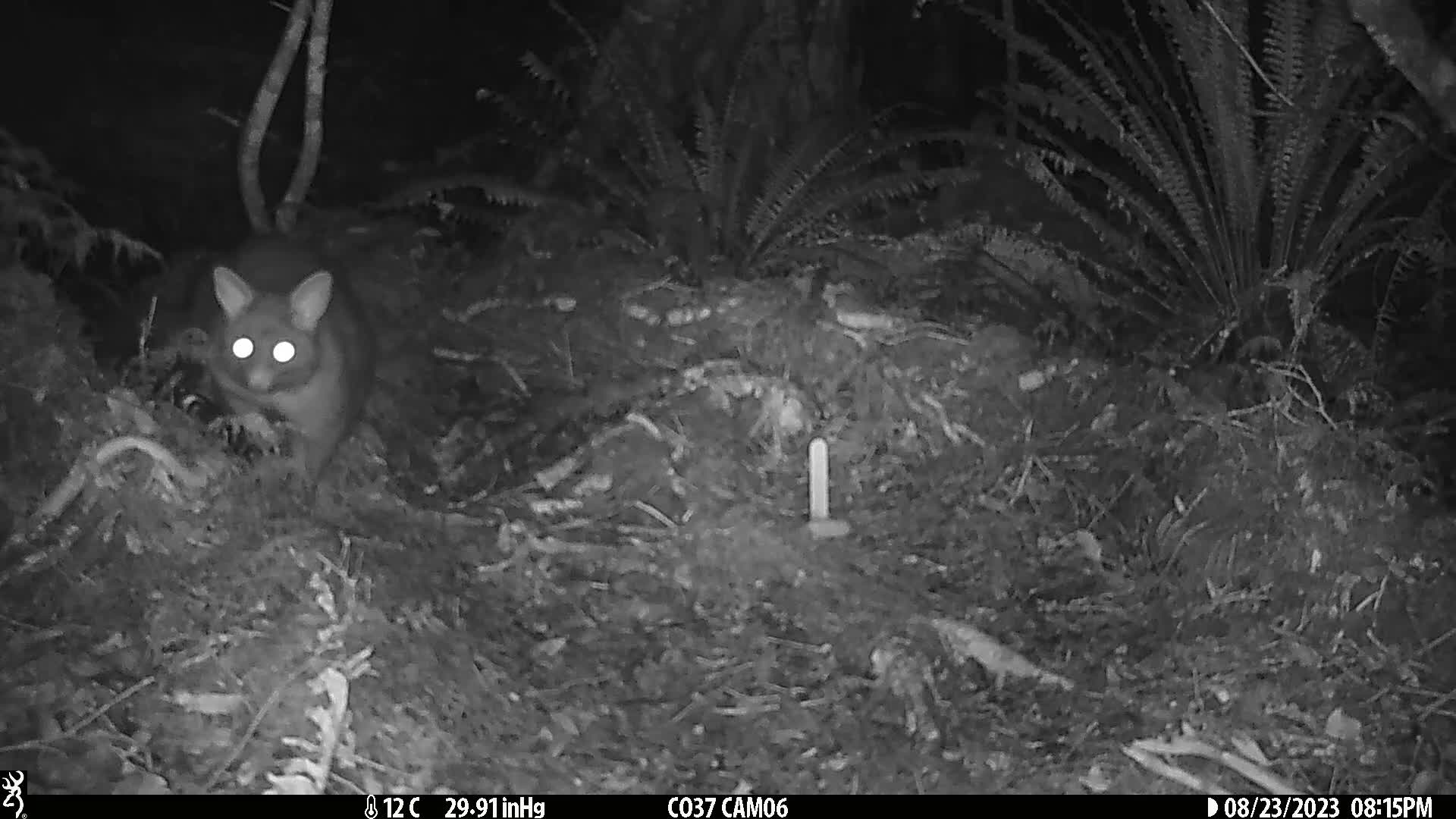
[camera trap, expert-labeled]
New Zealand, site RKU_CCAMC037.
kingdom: Animalia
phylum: Chordata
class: Mammalia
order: Diprotodontia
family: Phalangeridae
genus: Trichosurus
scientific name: Trichosurus vulpecula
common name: common brushtail possum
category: possum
Possum (common brushtail possum) (Trichosurus vulpecula).